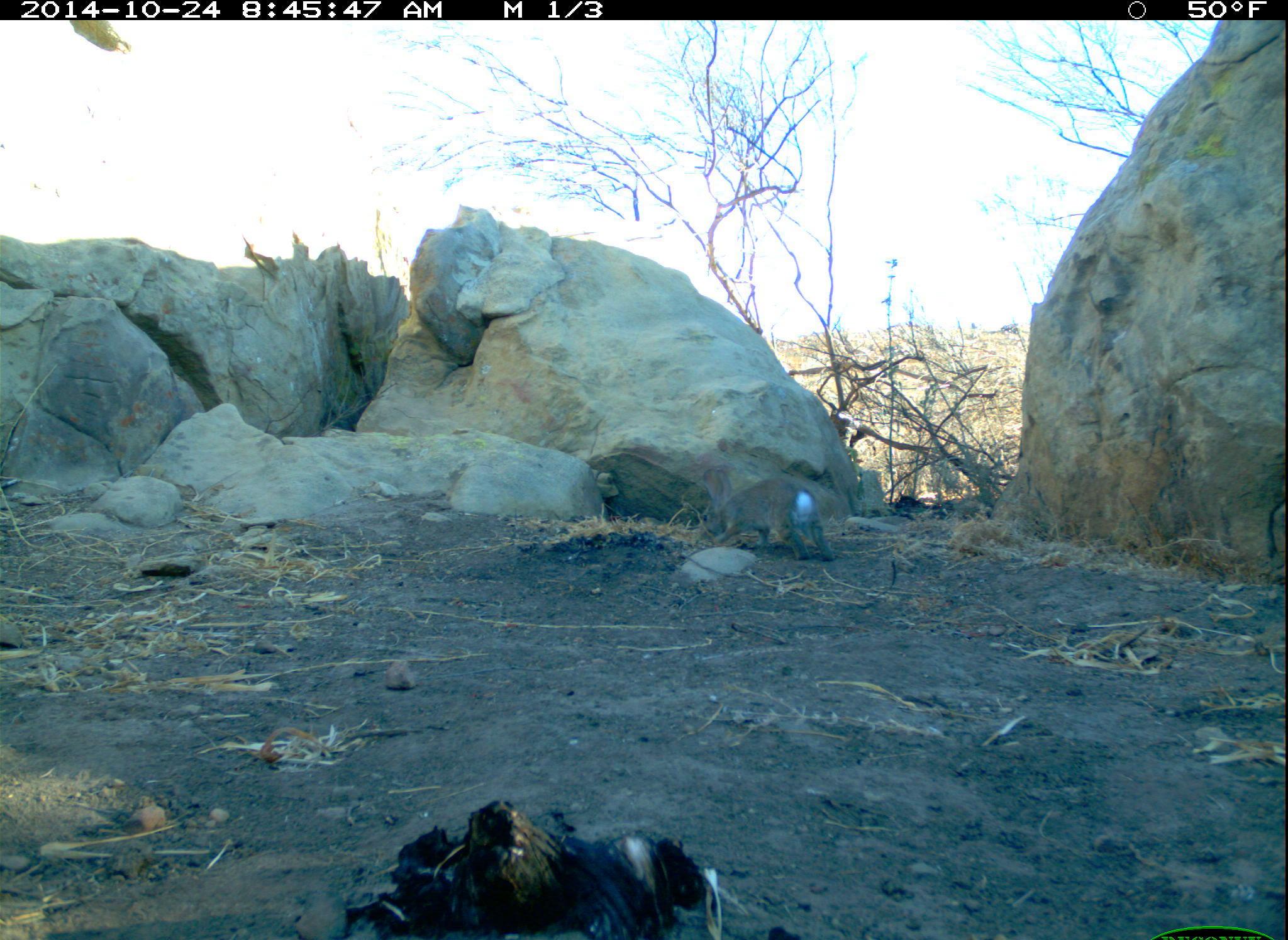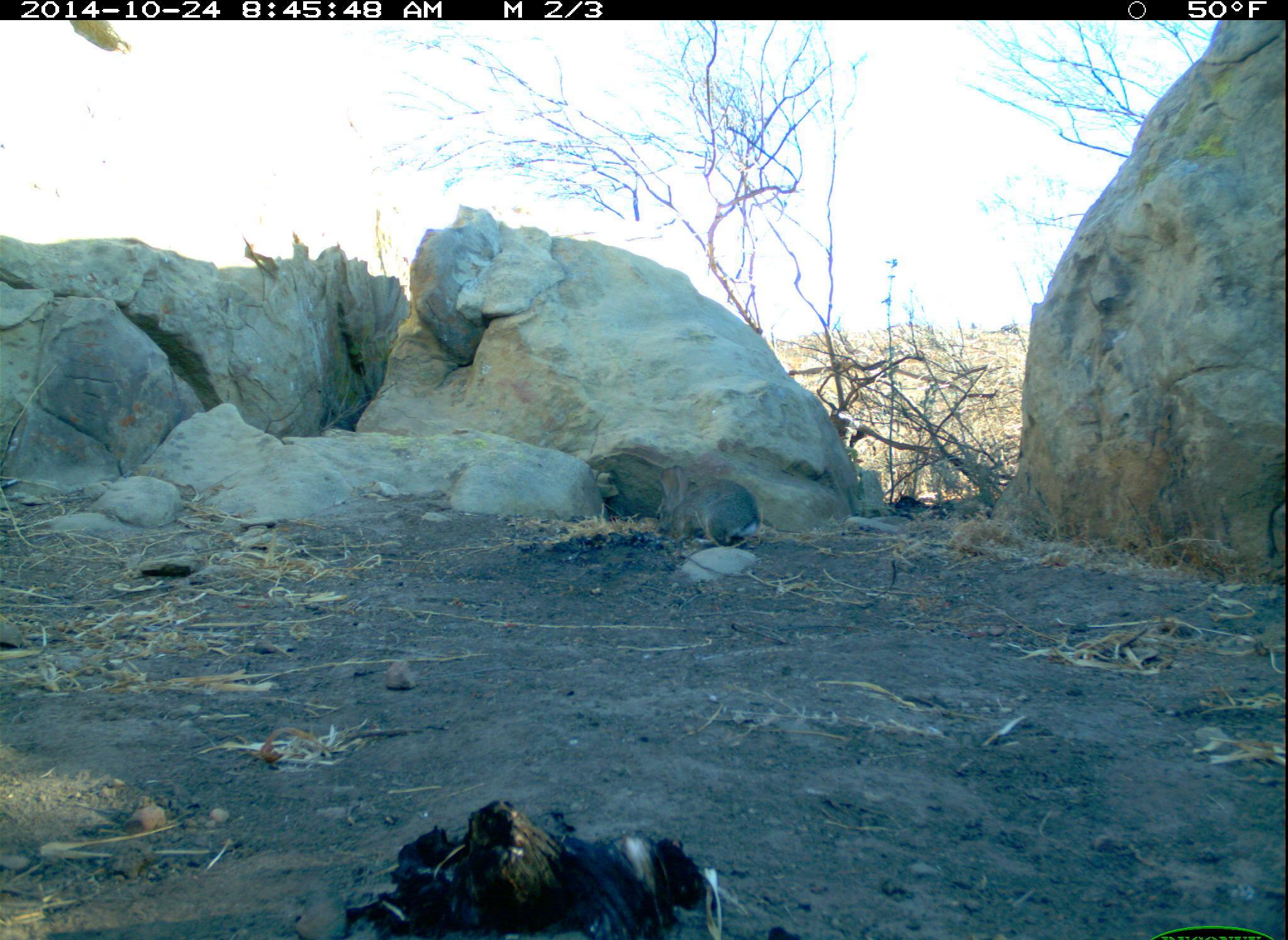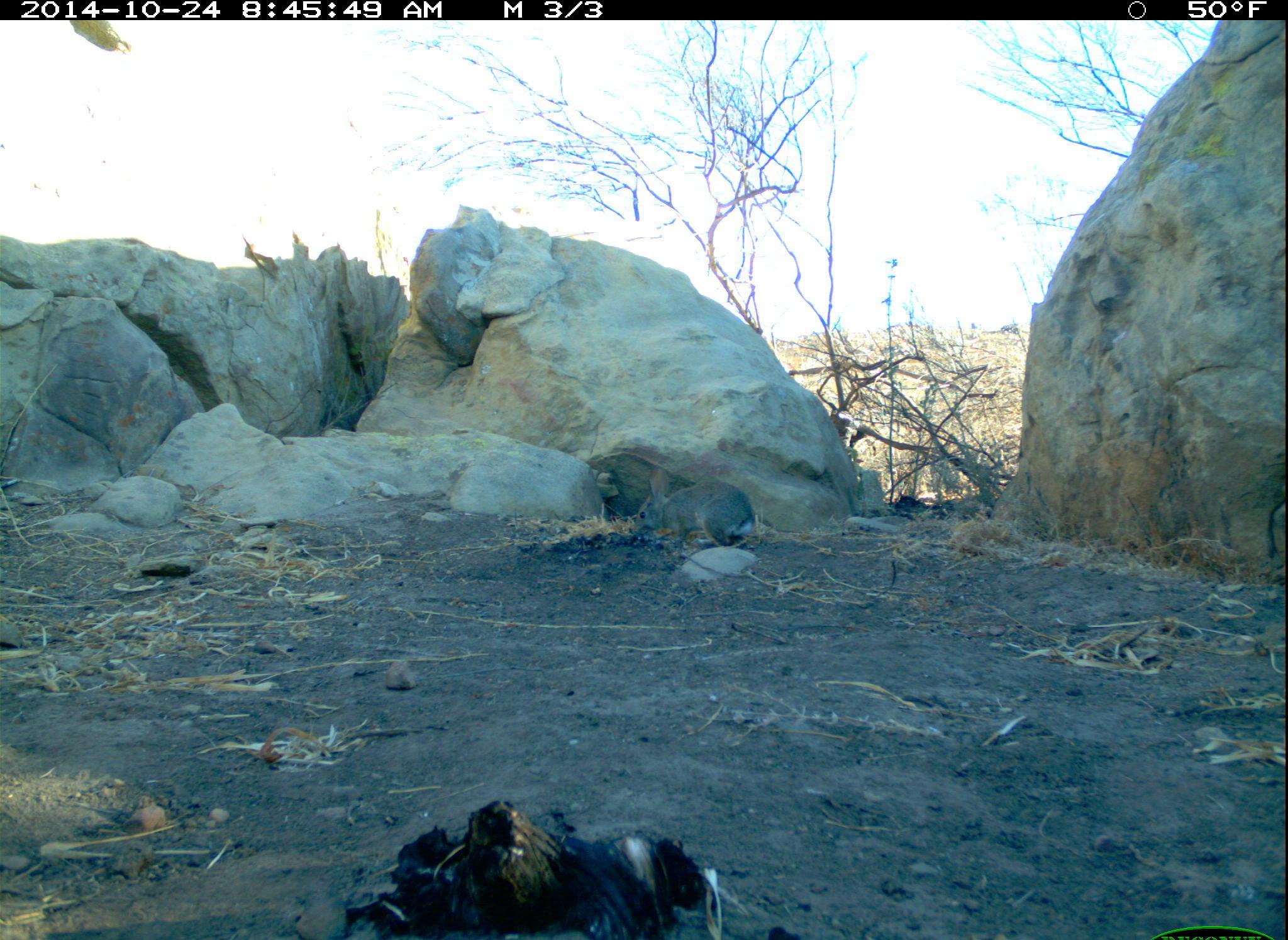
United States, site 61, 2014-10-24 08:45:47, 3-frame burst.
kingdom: Animalia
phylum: Chordata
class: Mammalia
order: Lagomorpha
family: Leporidae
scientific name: Leporidae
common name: rabbits and hares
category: rabbit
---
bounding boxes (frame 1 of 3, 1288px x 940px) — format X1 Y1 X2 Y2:
rabbit: 697 463 839 568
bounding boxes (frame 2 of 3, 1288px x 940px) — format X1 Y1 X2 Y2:
rabbit: 646 446 773 564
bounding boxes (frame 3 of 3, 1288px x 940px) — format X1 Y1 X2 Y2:
rabbit: 623 461 768 564